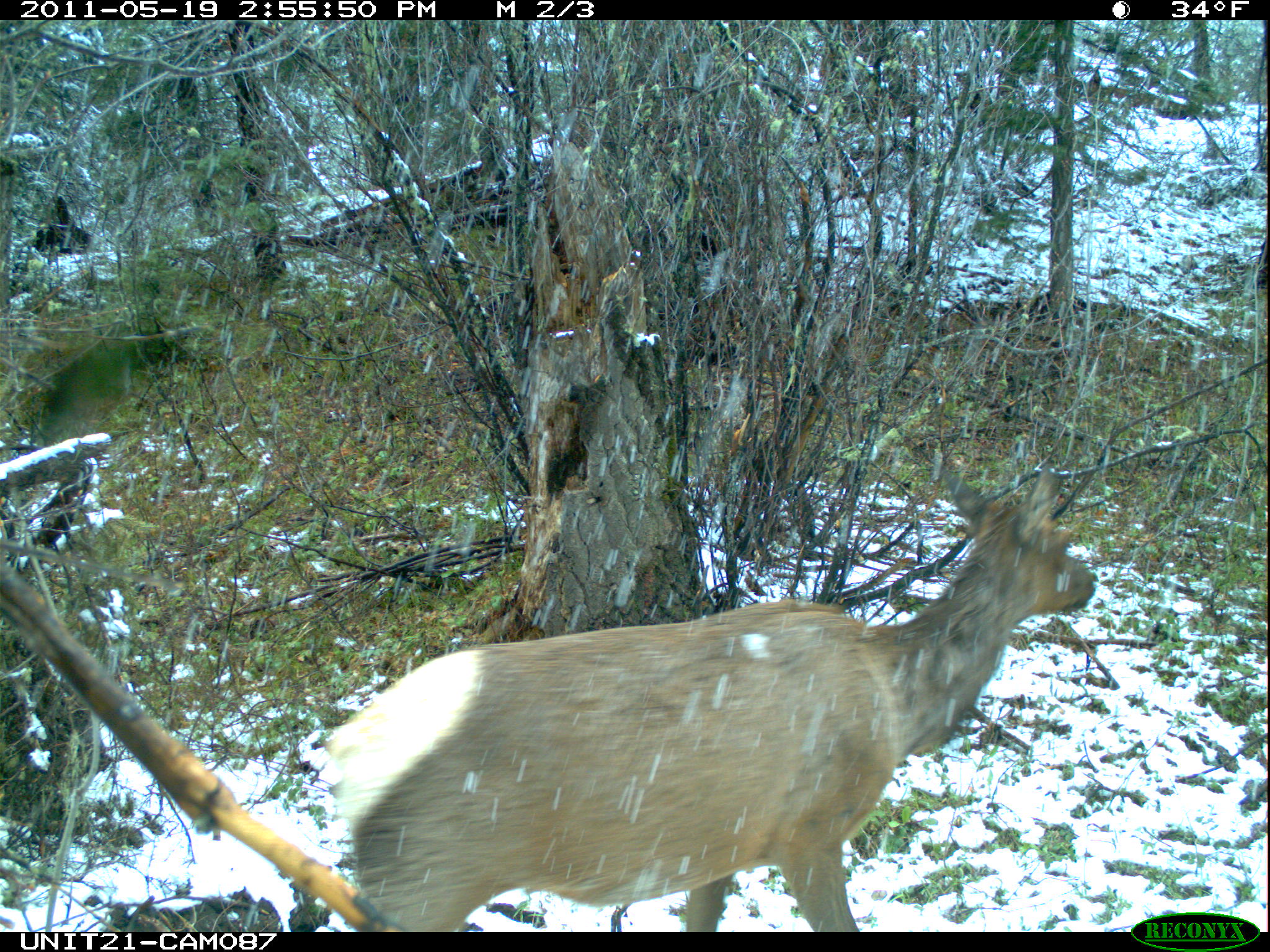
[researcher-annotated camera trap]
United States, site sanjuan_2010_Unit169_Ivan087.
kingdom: Animalia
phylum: Chordata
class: Mammalia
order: Artiodactyla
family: Cervidae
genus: Cervus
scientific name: Cervus elaphus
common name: red deer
Cervus elaphus (red deer).